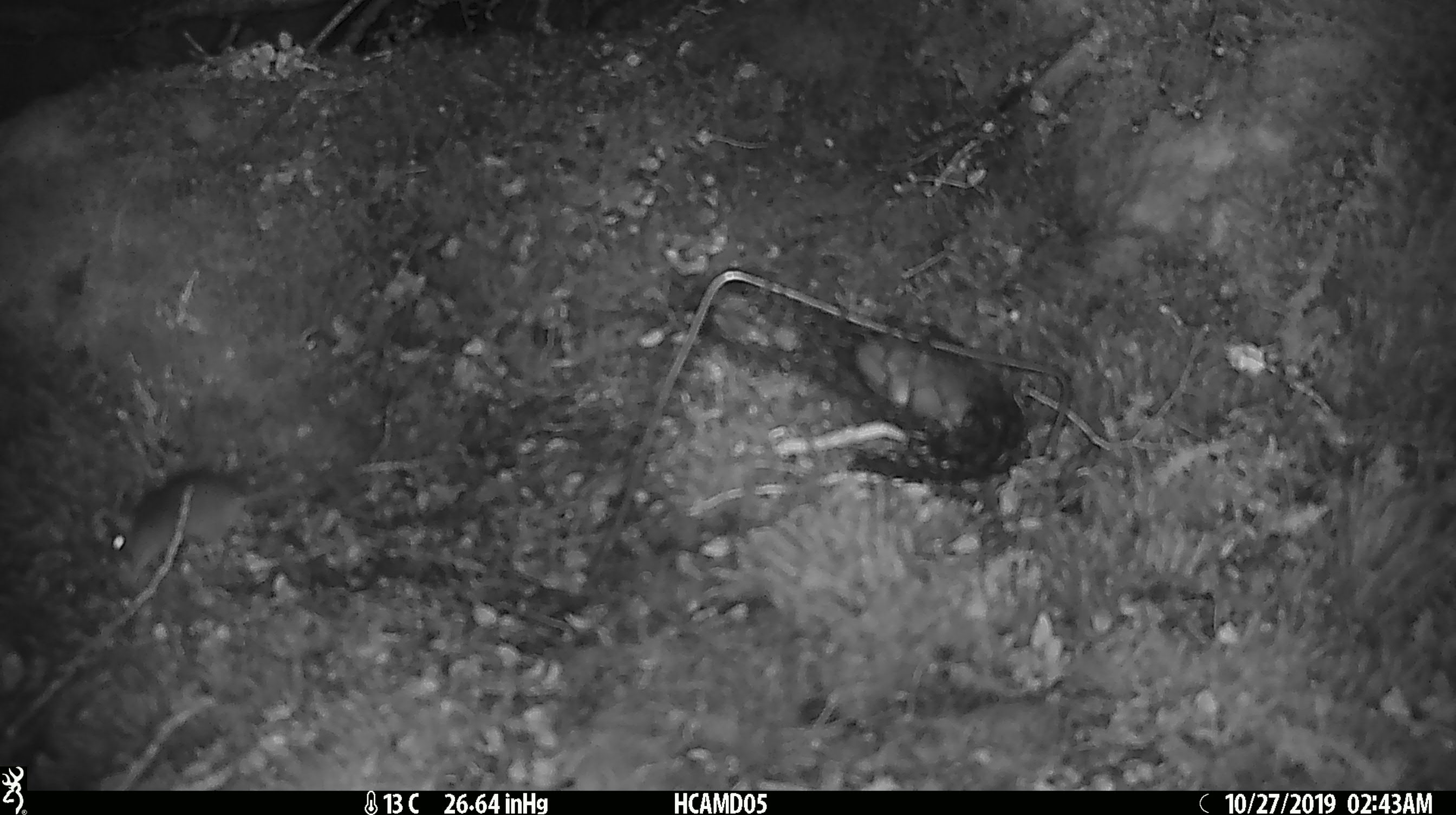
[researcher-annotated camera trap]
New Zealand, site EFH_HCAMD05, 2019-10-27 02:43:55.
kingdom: Animalia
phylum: Chordata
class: Mammalia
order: Rodentia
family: Muridae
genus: Mus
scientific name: Mus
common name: mouse